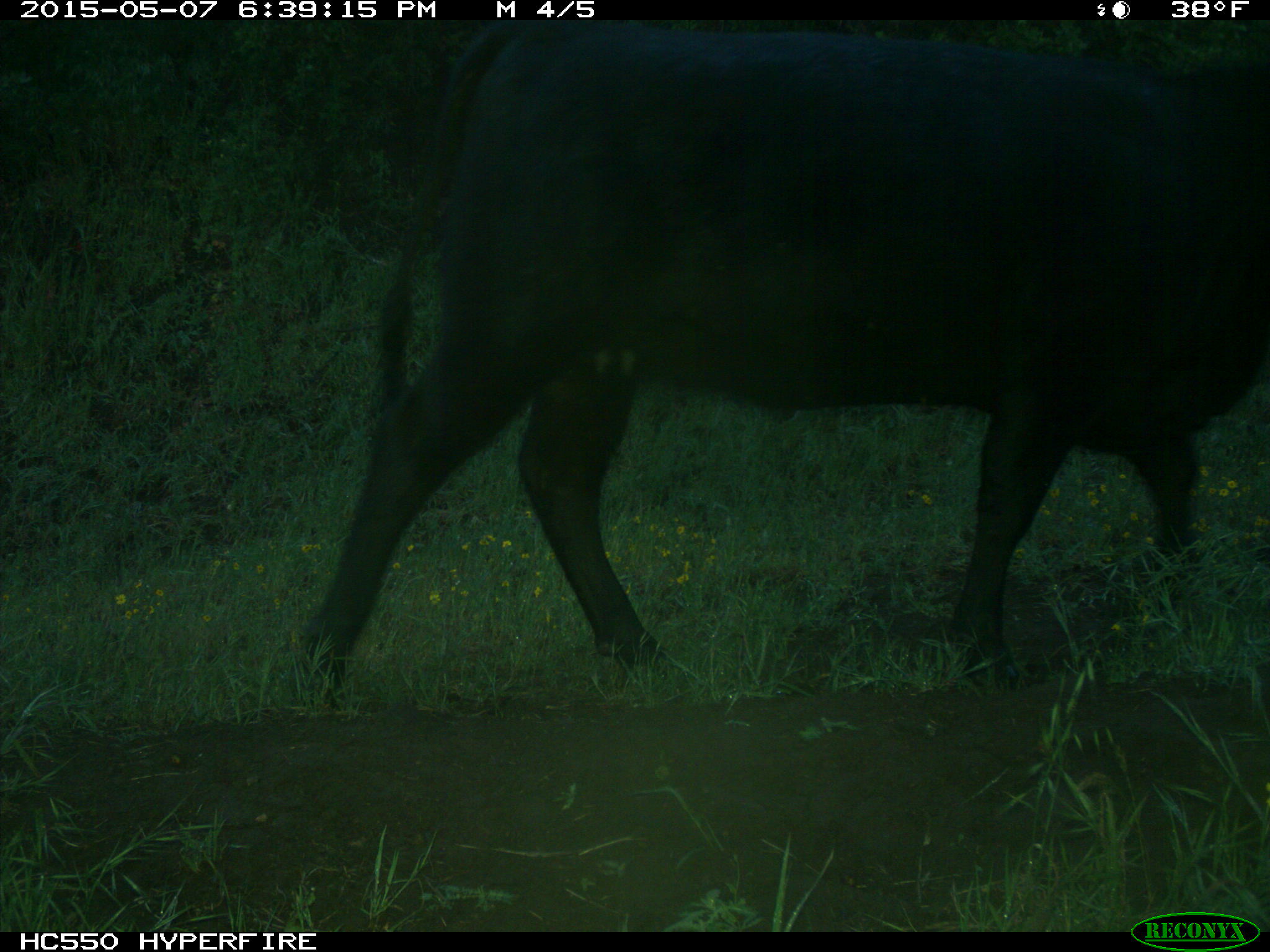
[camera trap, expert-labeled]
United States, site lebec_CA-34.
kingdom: Animalia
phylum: Chordata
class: Mammalia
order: Artiodactyla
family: Bovidae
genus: Bos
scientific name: Bos taurus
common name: domestic cow